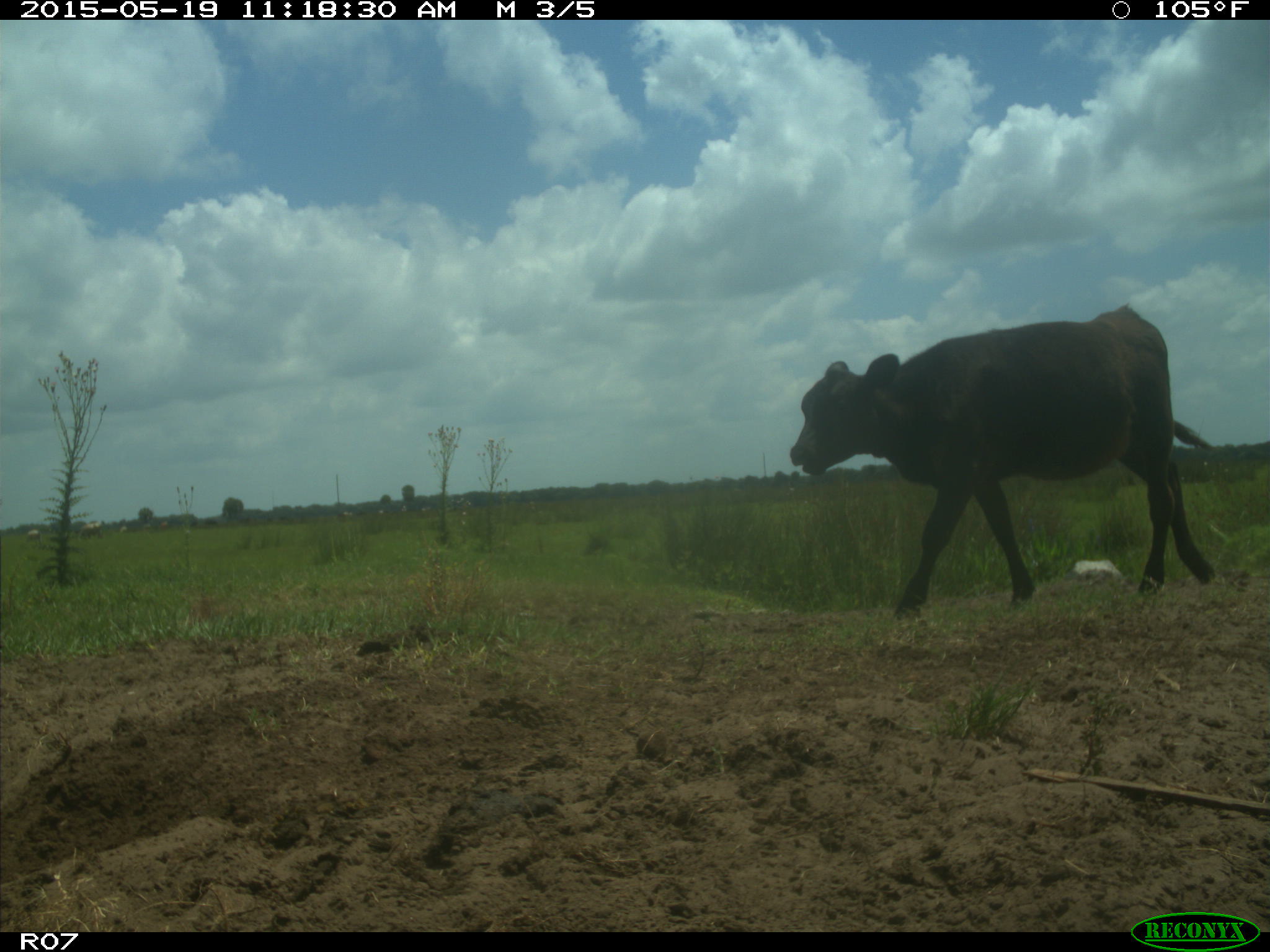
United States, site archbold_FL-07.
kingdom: Animalia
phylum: Chordata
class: Mammalia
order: Artiodactyla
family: Bovidae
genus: Bos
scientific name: Bos taurus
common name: domestic cow